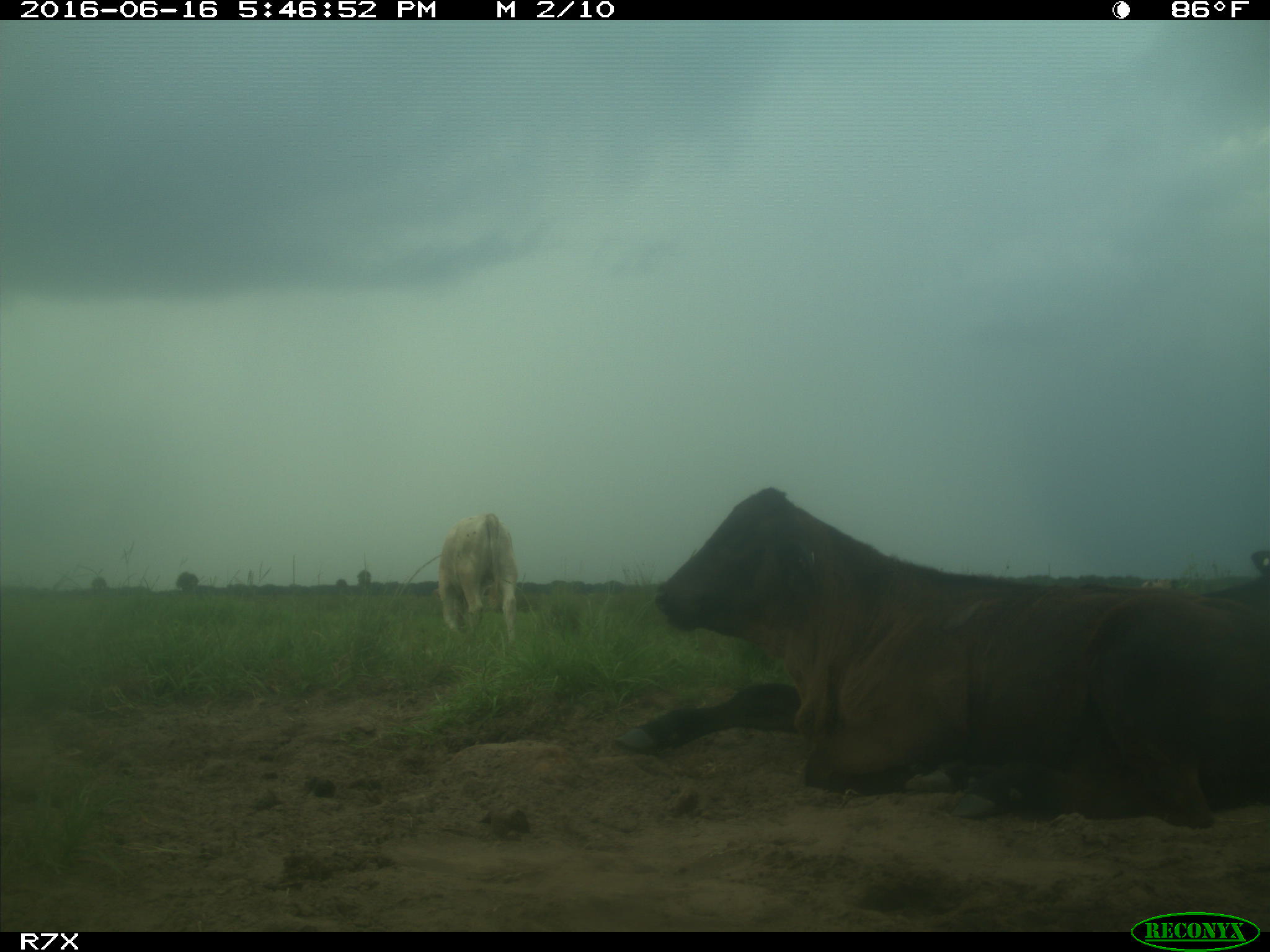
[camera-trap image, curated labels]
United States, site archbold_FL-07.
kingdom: Animalia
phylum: Chordata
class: Mammalia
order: Artiodactyla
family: Bovidae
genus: Bos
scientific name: Bos taurus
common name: domestic cow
Bos taurus (domestic cow).